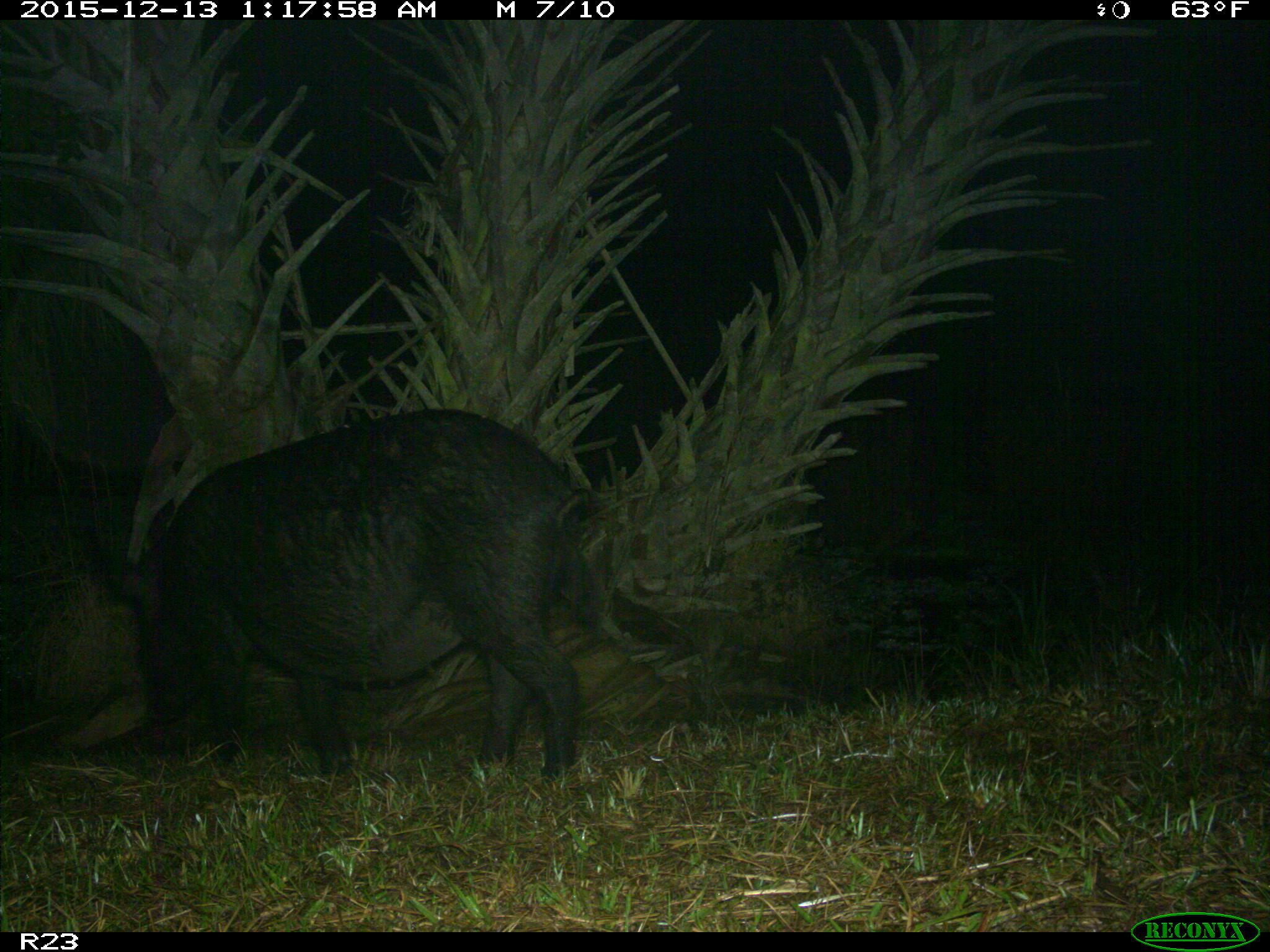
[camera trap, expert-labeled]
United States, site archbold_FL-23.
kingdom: Animalia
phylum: Chordata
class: Mammalia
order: Artiodactyla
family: Suidae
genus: Sus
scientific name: Sus scrofa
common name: wild boar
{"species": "Sus scrofa (wild boar)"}